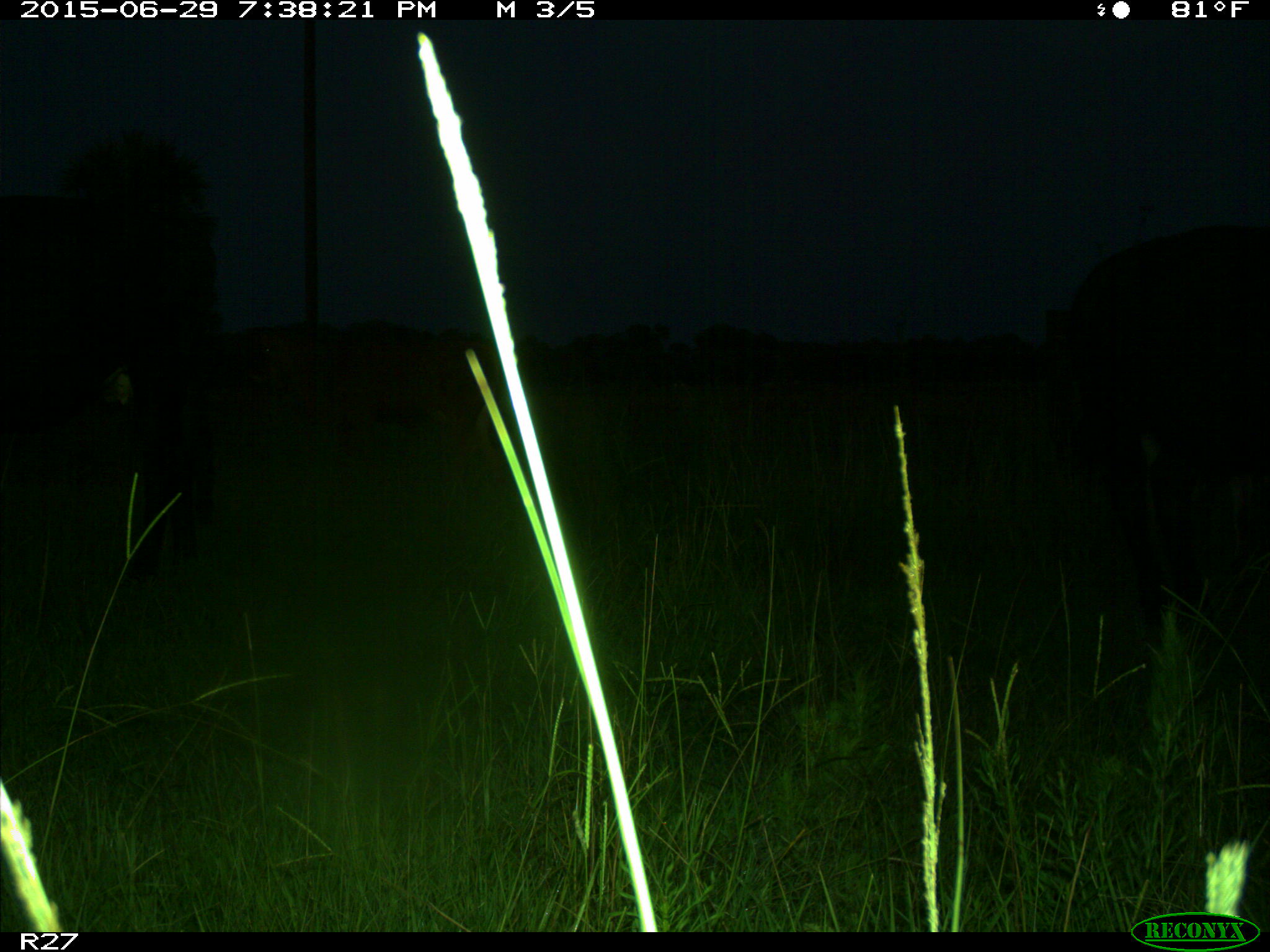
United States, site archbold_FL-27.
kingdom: Animalia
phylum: Chordata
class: Mammalia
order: Artiodactyla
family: Bovidae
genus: Bos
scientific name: Bos taurus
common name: domestic cow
Bos taurus (domestic cow).